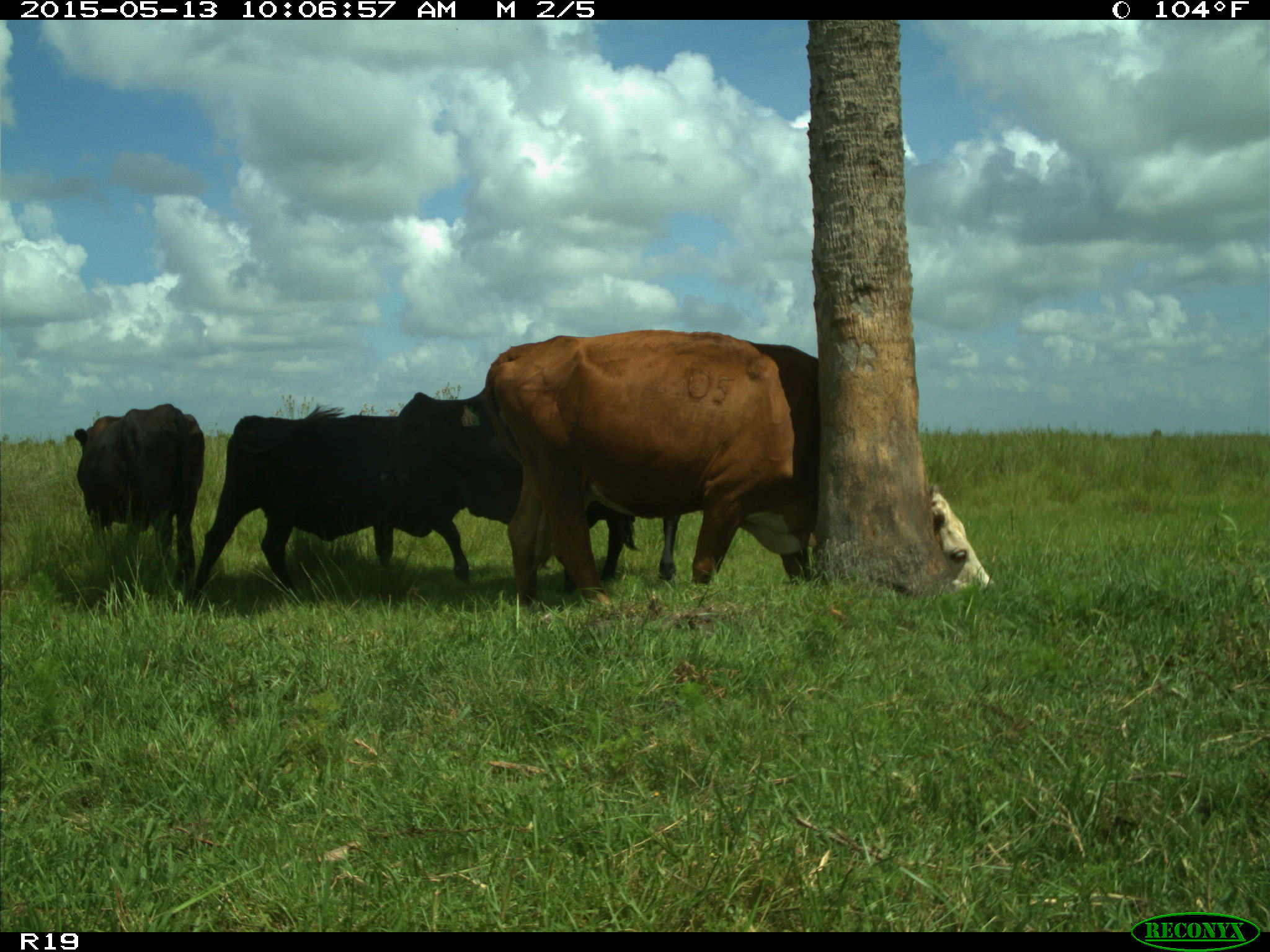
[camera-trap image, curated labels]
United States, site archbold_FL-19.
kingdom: Animalia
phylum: Chordata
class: Mammalia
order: Artiodactyla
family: Bovidae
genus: Bos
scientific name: Bos taurus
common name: domestic cow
Bos taurus (domestic cow).